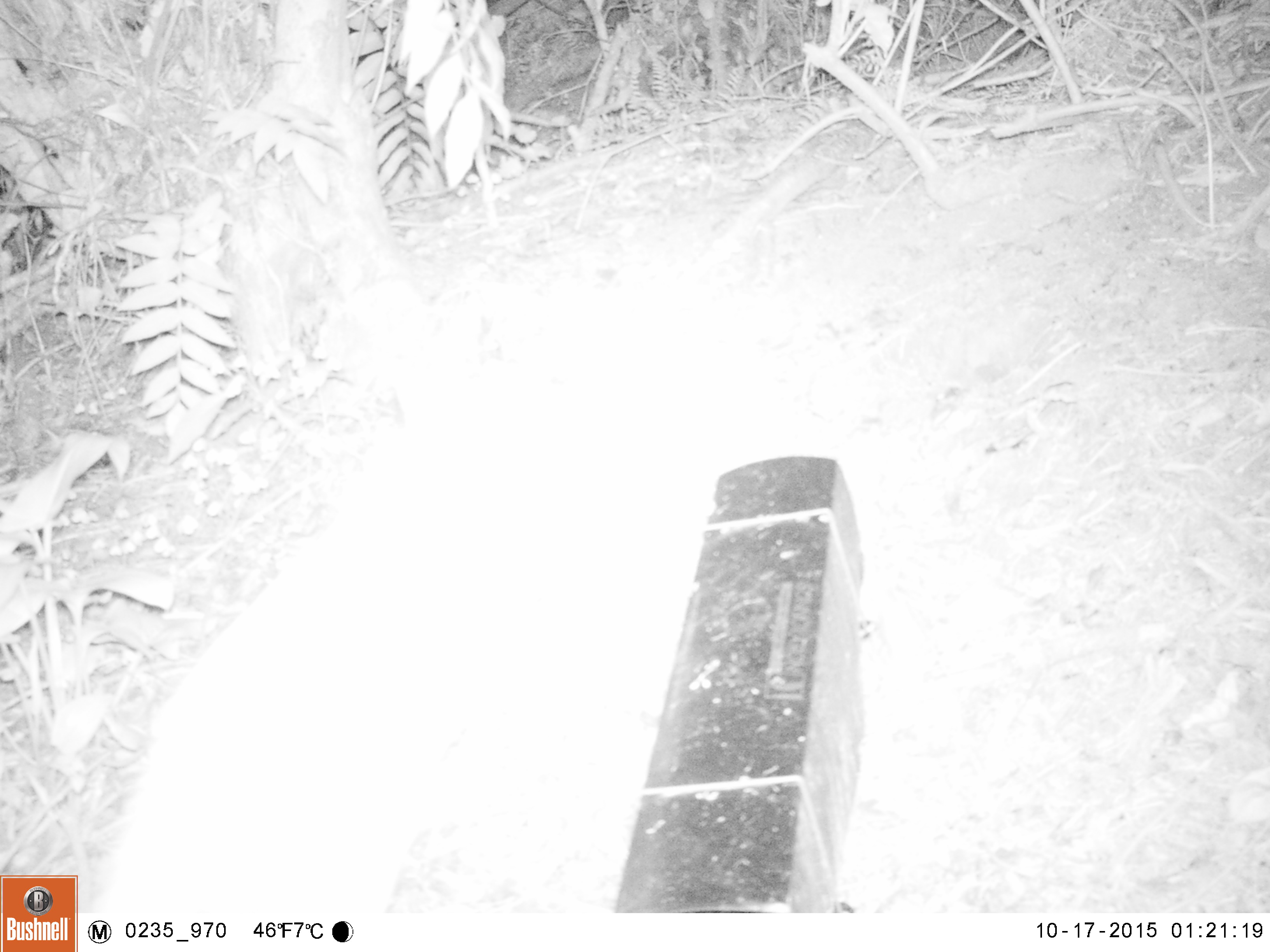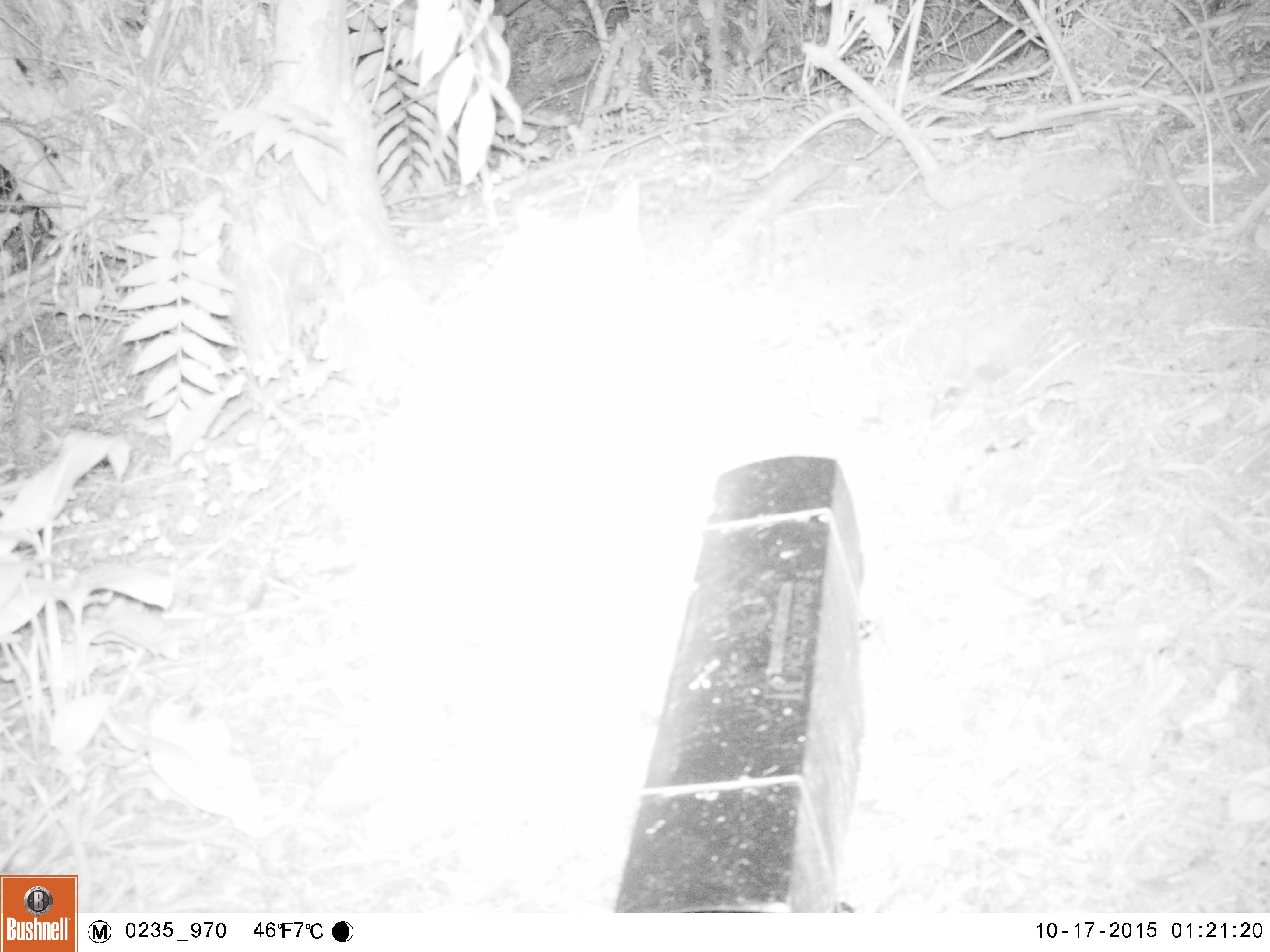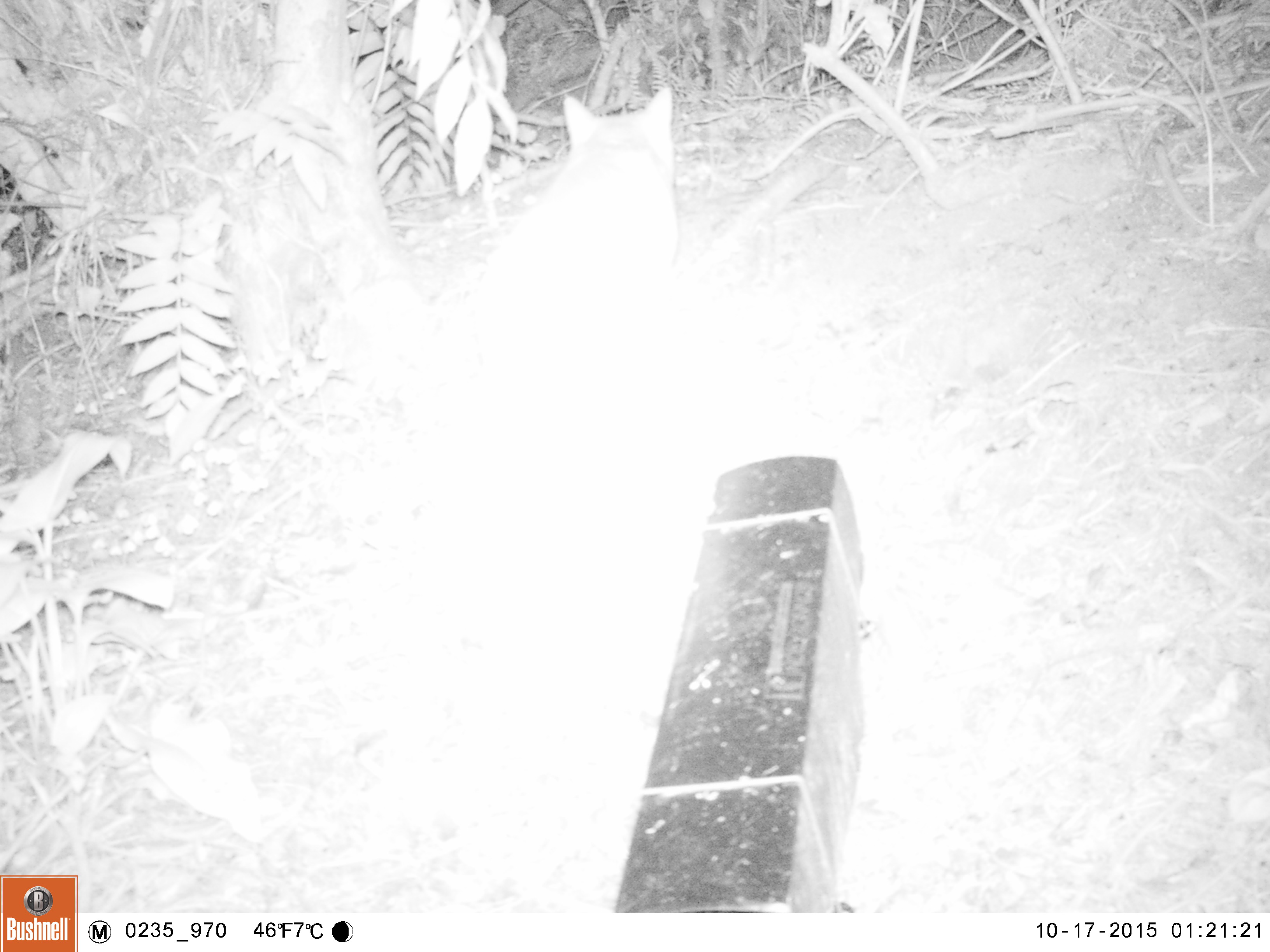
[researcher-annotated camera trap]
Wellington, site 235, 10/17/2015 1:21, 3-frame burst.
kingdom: Animalia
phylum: Chordata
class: Mammalia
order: Carnivora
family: Felidae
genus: Felis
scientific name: Felis catus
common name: cat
Cat (Felis catus).